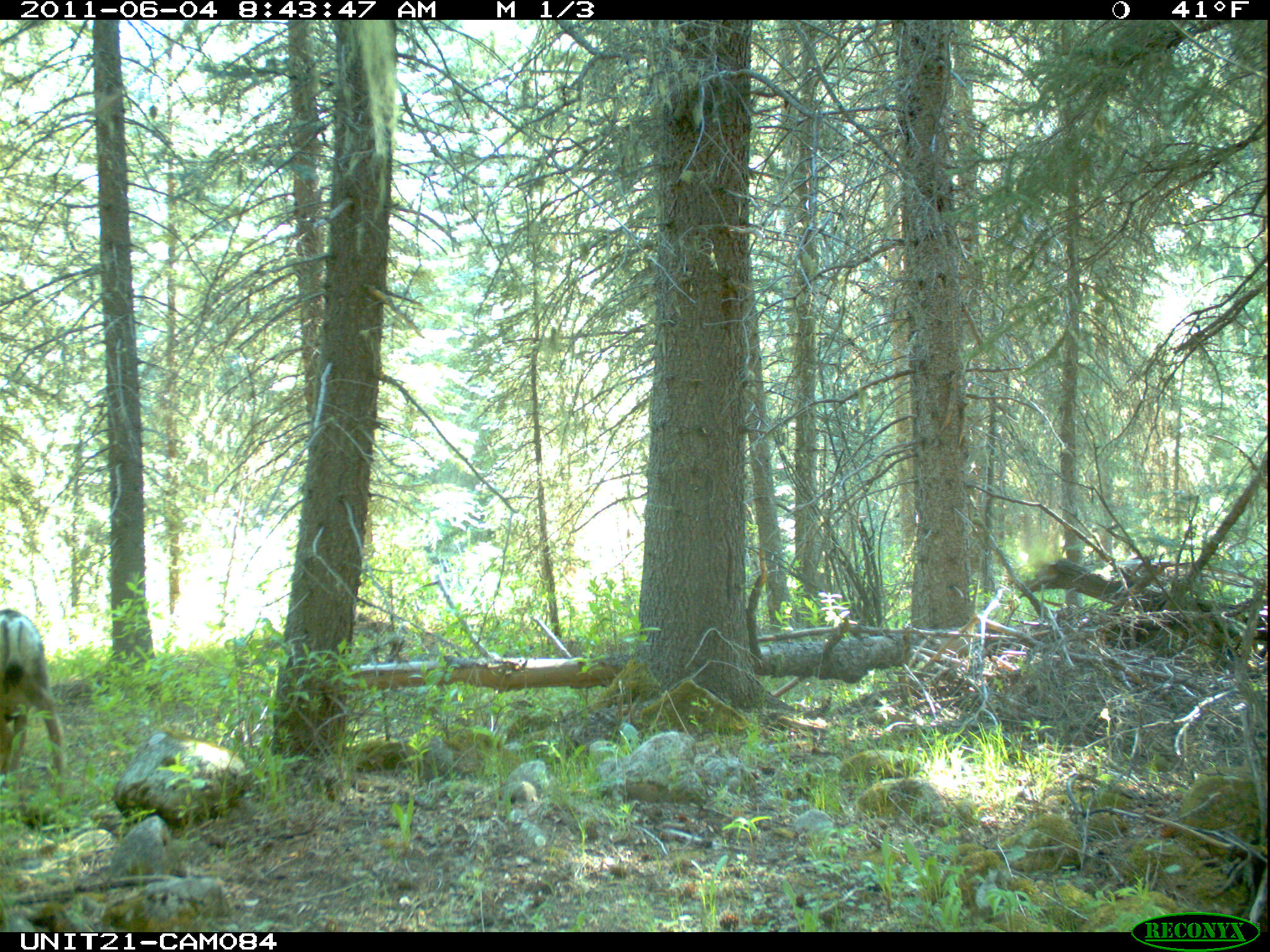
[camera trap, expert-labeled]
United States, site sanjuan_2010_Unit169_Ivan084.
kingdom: Animalia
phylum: Chordata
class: Mammalia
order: Artiodactyla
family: Cervidae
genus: Odocoileus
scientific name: Odocoileus hemionus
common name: mule deer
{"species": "Odocoileus hemionus (mule deer)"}